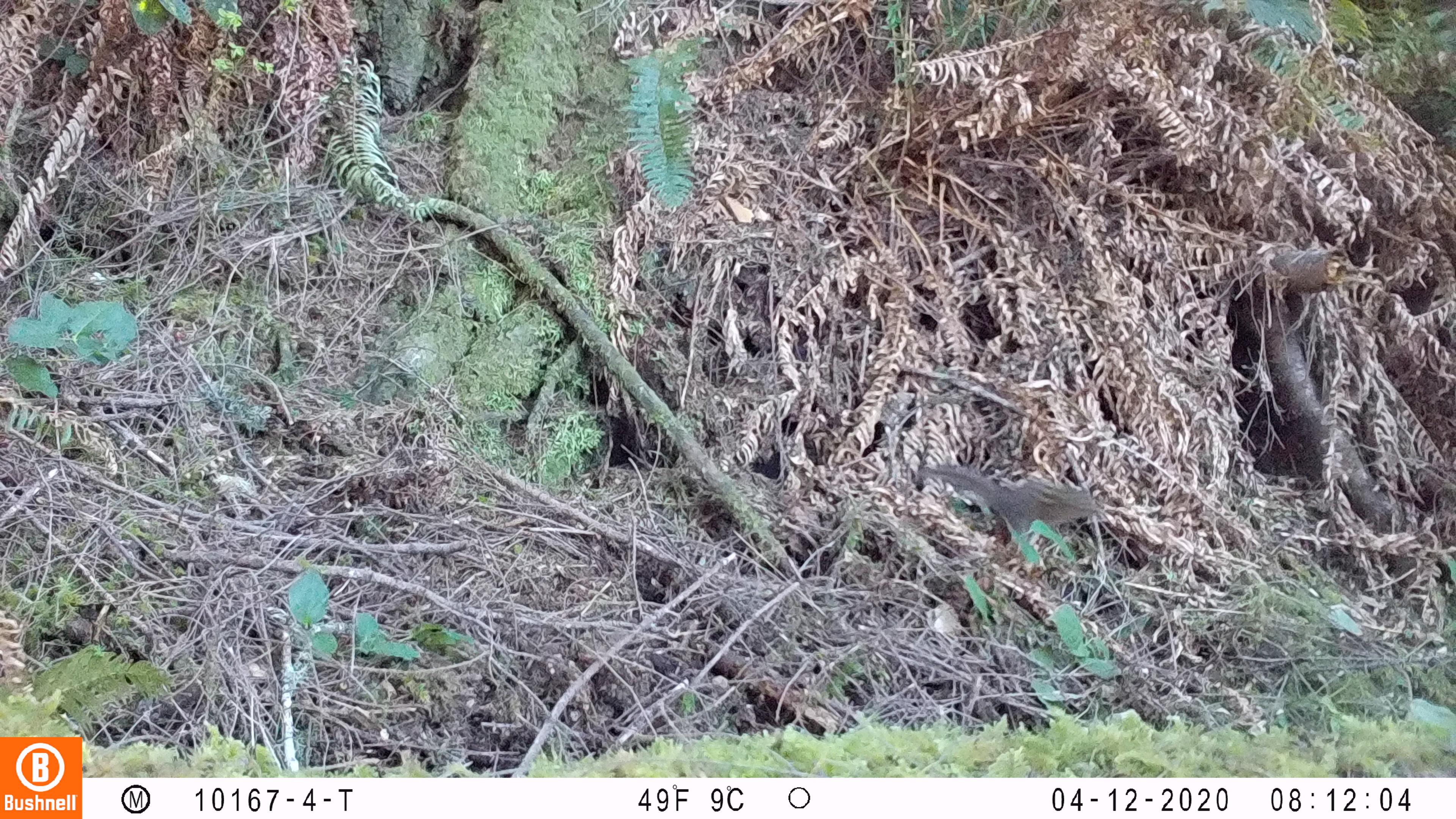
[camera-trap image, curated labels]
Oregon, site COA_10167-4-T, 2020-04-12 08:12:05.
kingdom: Animalia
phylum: Chordata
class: Mammalia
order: Rodentia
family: Sciuridae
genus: Neotamias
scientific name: Neotamias townsendii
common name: townsend's chipmunk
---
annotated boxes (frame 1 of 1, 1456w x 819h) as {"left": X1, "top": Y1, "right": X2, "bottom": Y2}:
townsend's chipmunk: {"left": 918, "top": 452, "right": 1111, "bottom": 541}